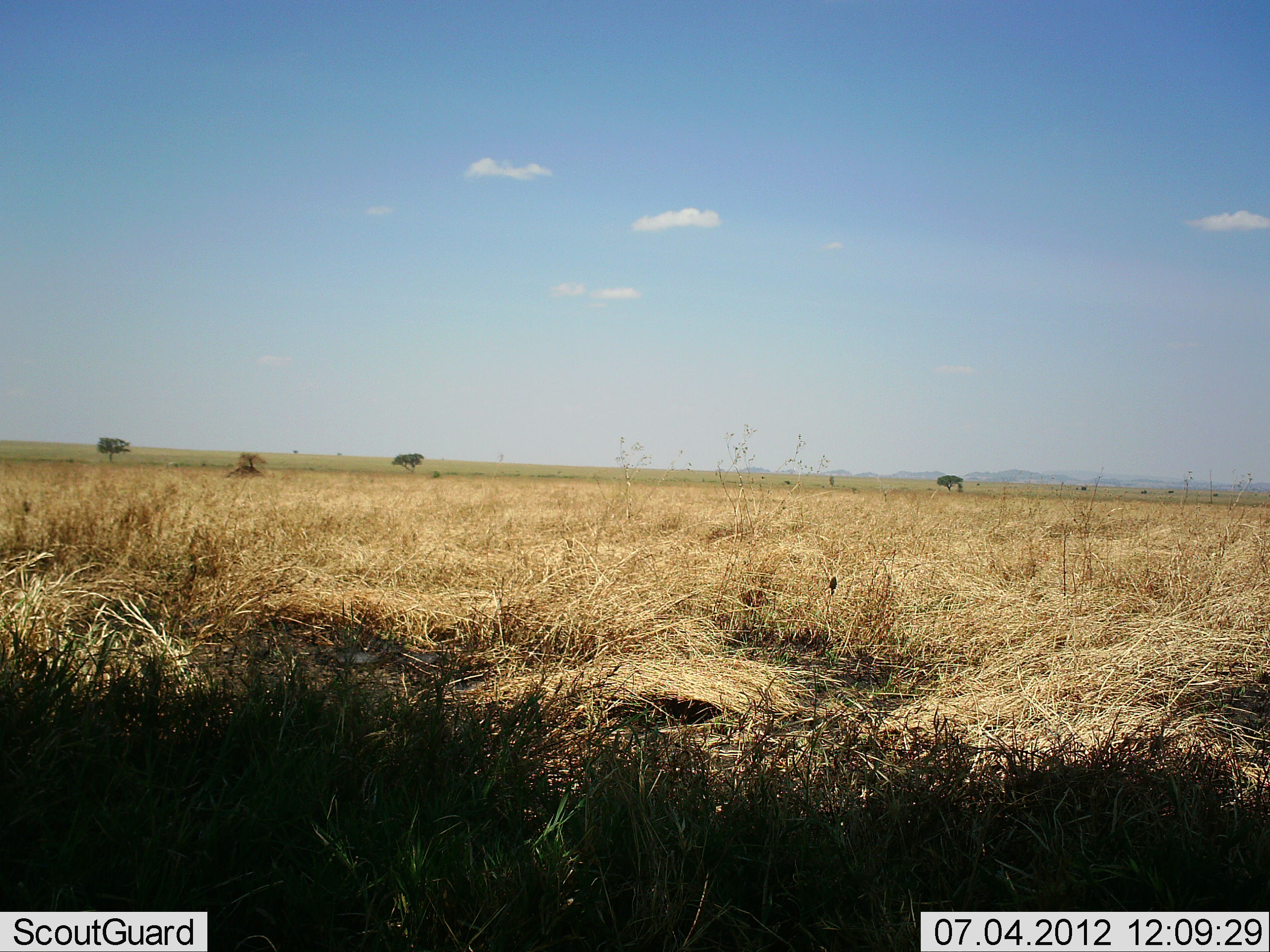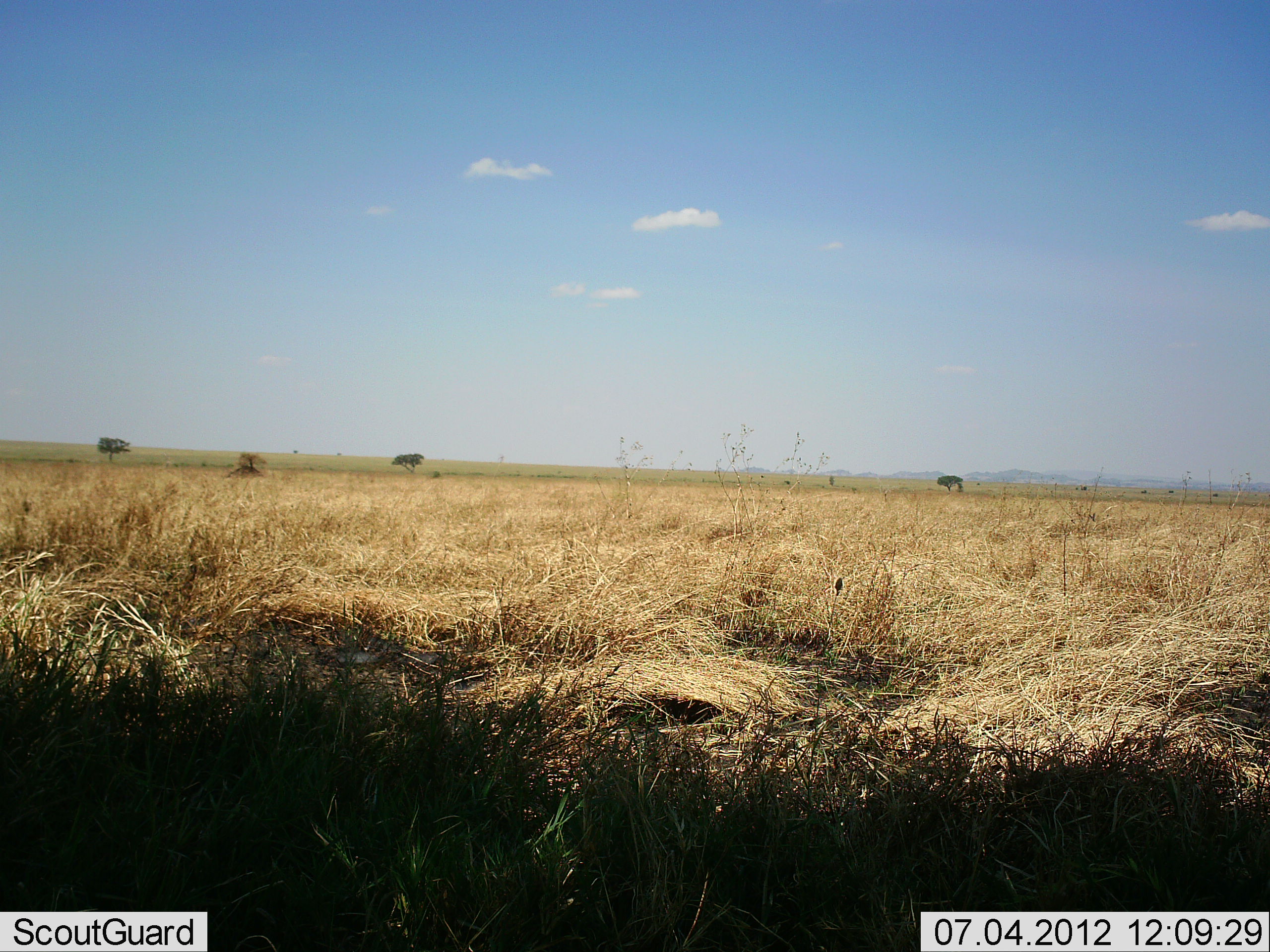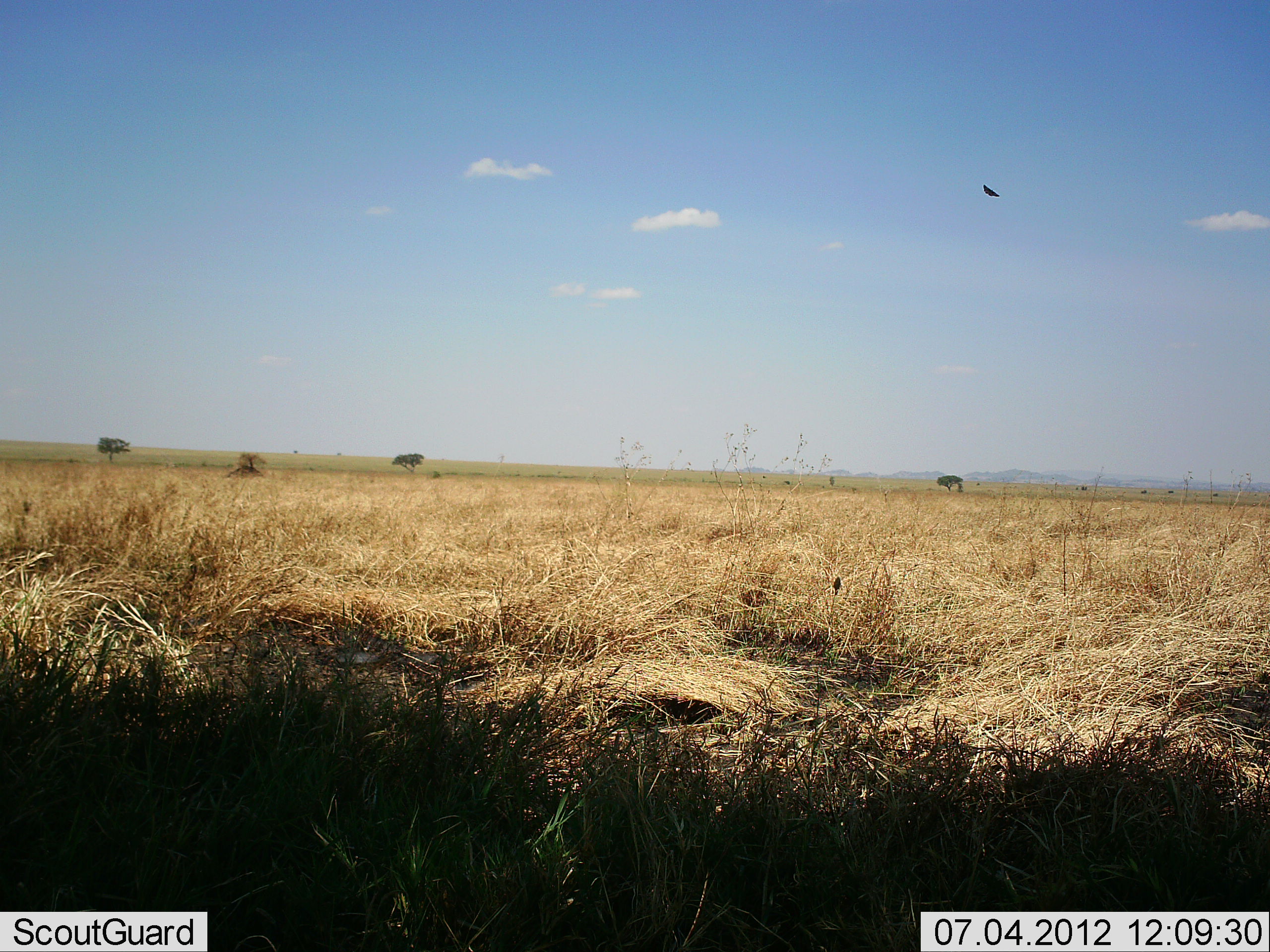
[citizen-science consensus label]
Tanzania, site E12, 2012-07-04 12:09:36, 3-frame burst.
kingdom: Animalia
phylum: Chordata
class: Aves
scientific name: Aves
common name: bird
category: otherbird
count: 1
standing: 0%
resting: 0%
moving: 100%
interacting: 0%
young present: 0%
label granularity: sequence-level